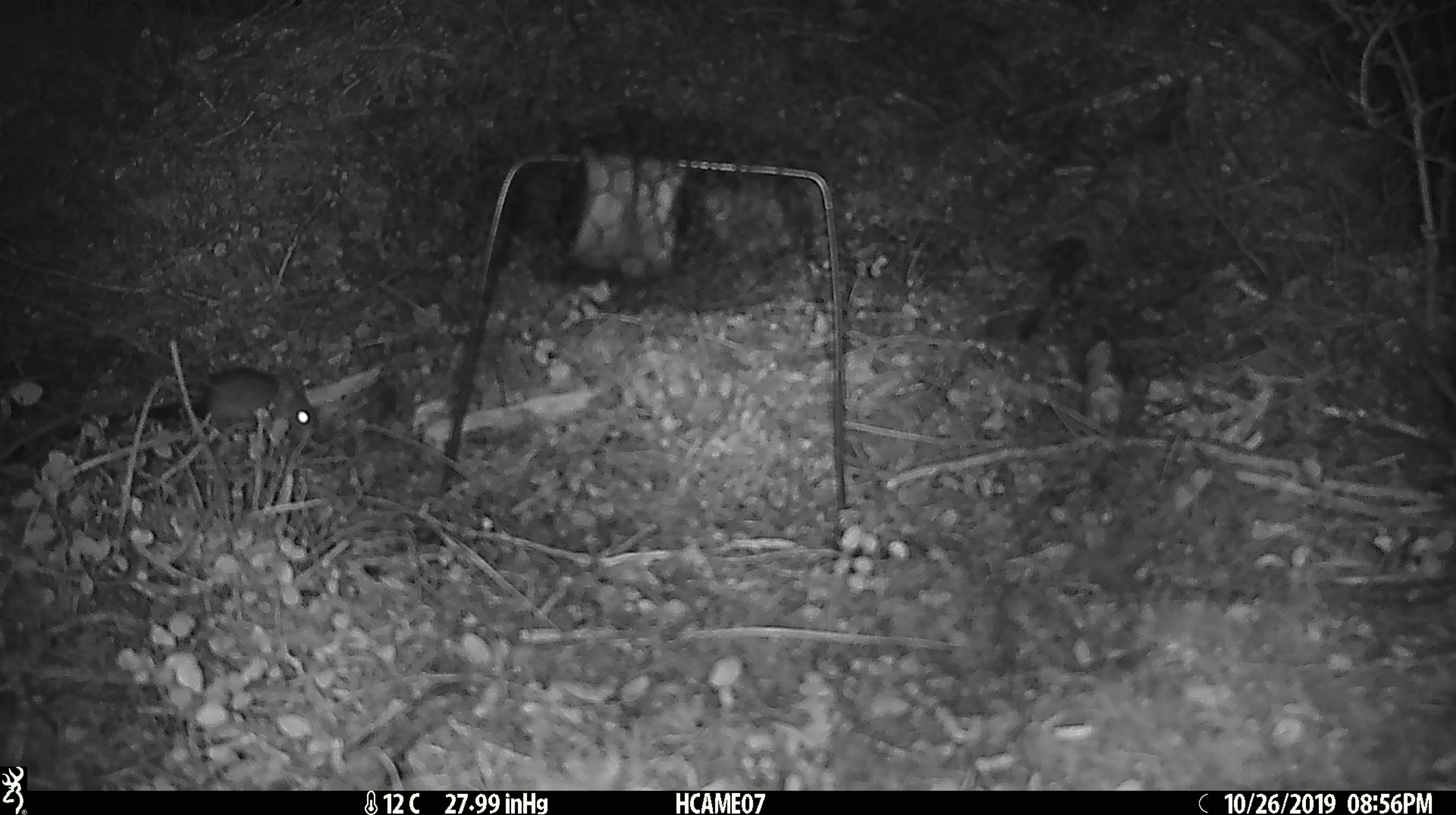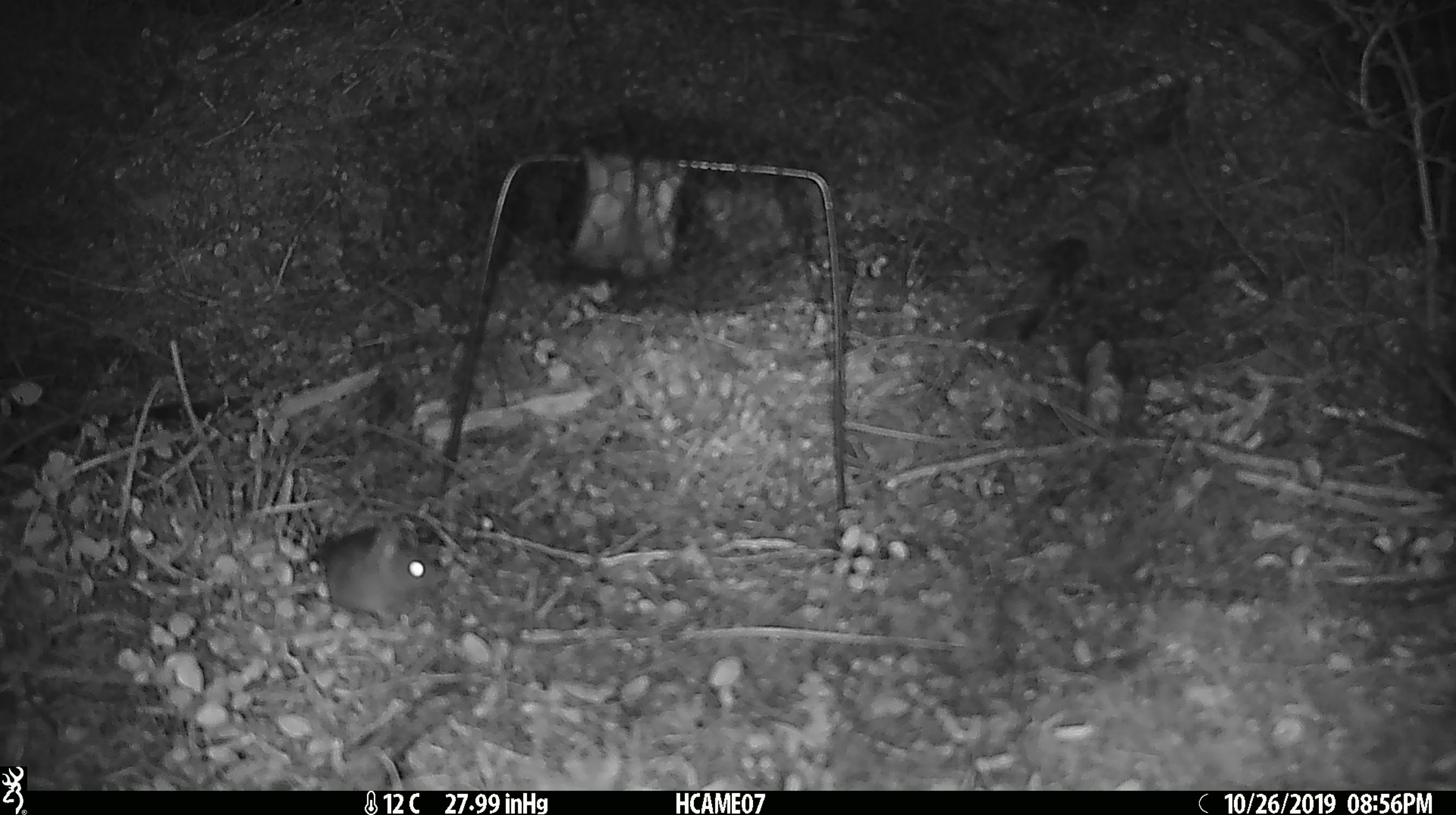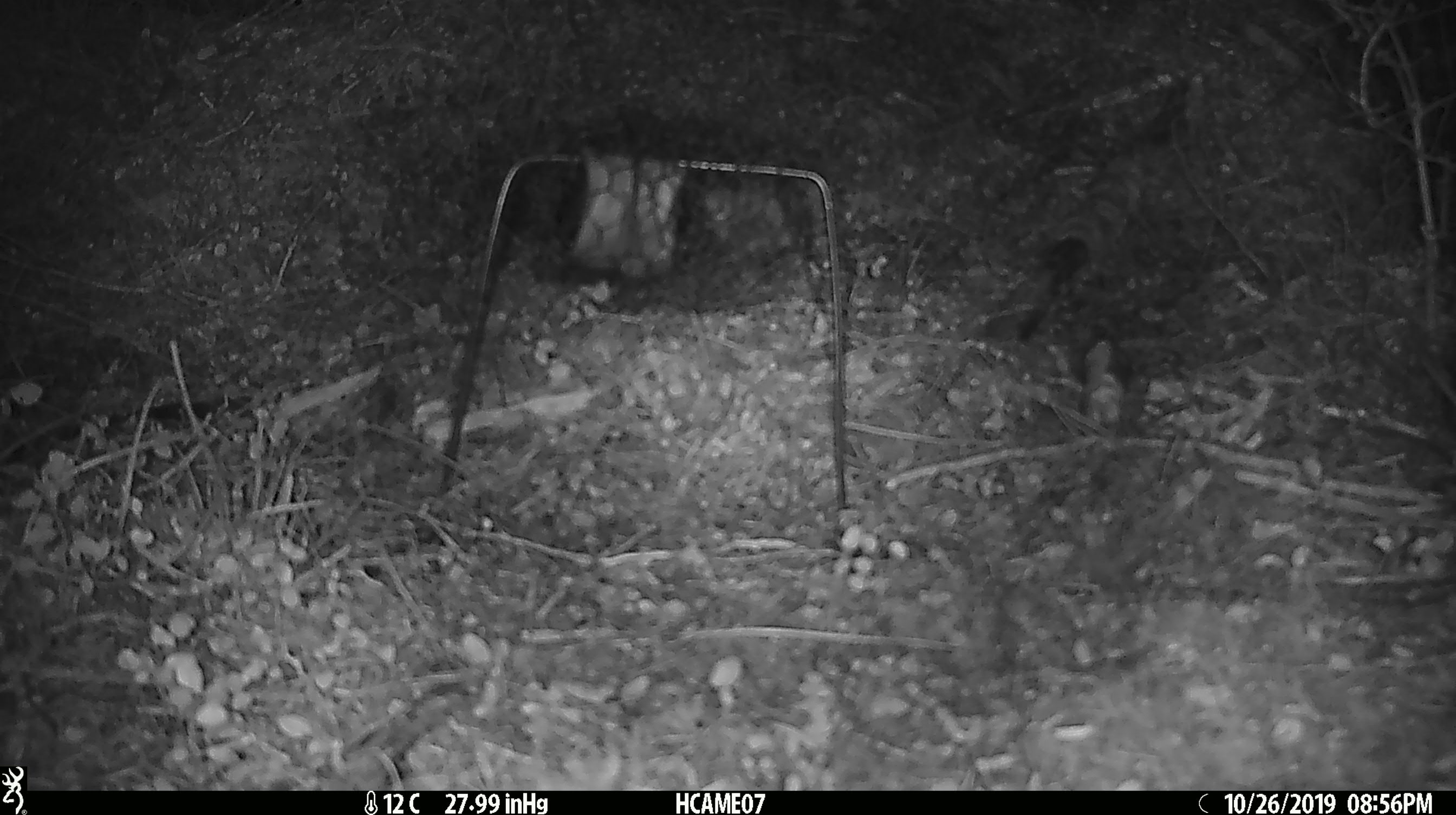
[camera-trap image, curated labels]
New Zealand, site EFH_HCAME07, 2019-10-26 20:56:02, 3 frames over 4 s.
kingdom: Animalia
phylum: Chordata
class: Mammalia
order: Rodentia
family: Muridae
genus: Mus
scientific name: Mus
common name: mouse